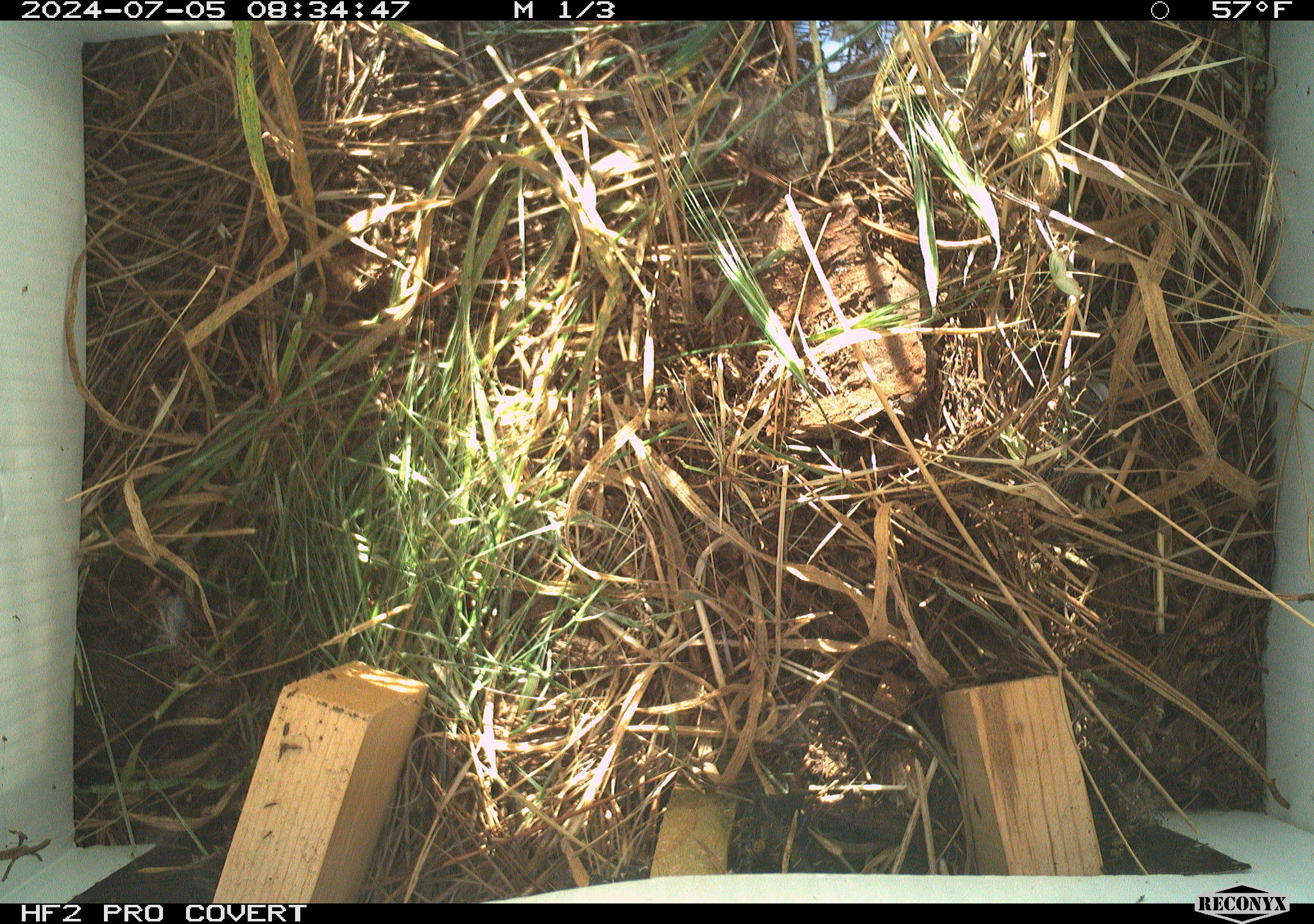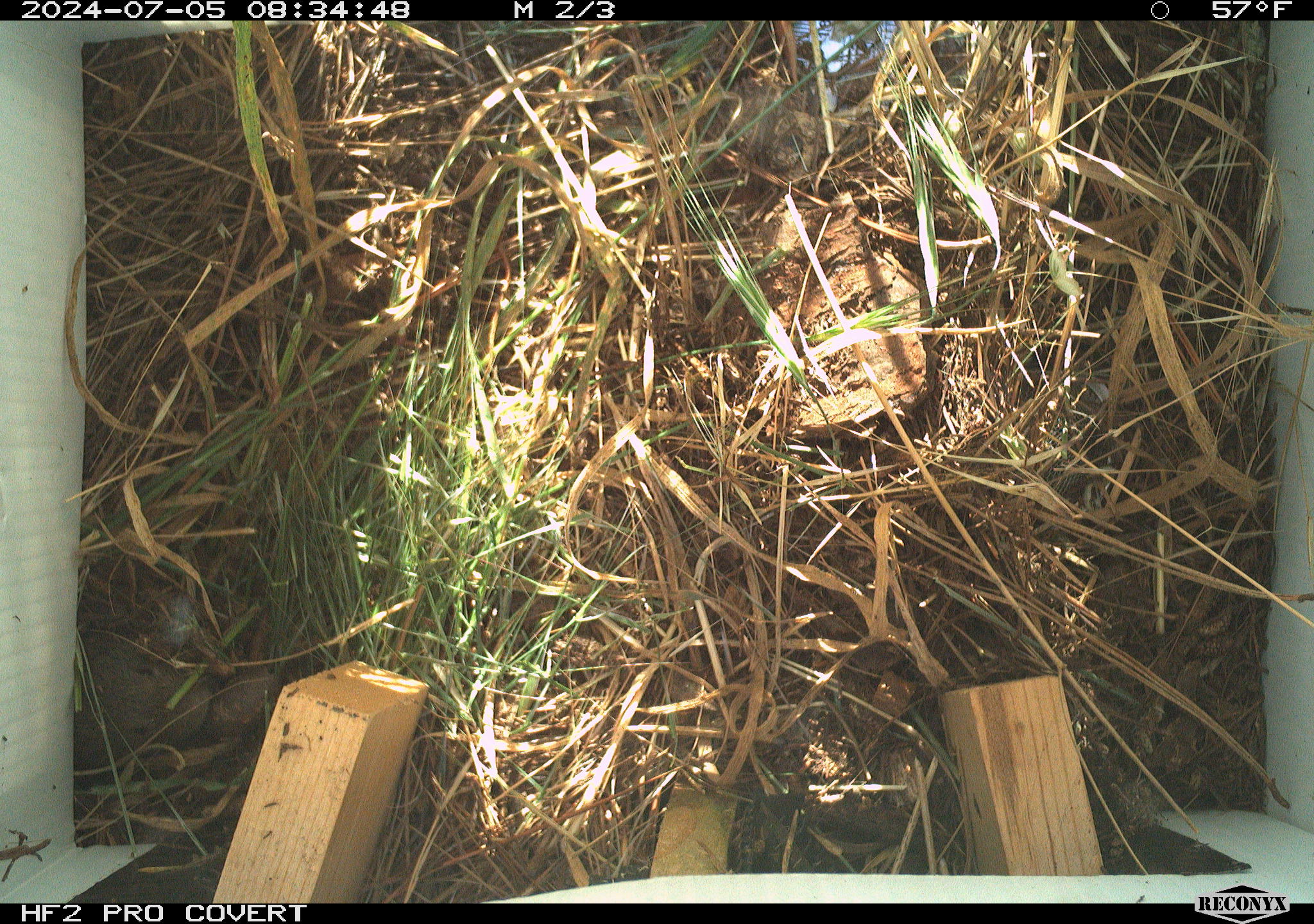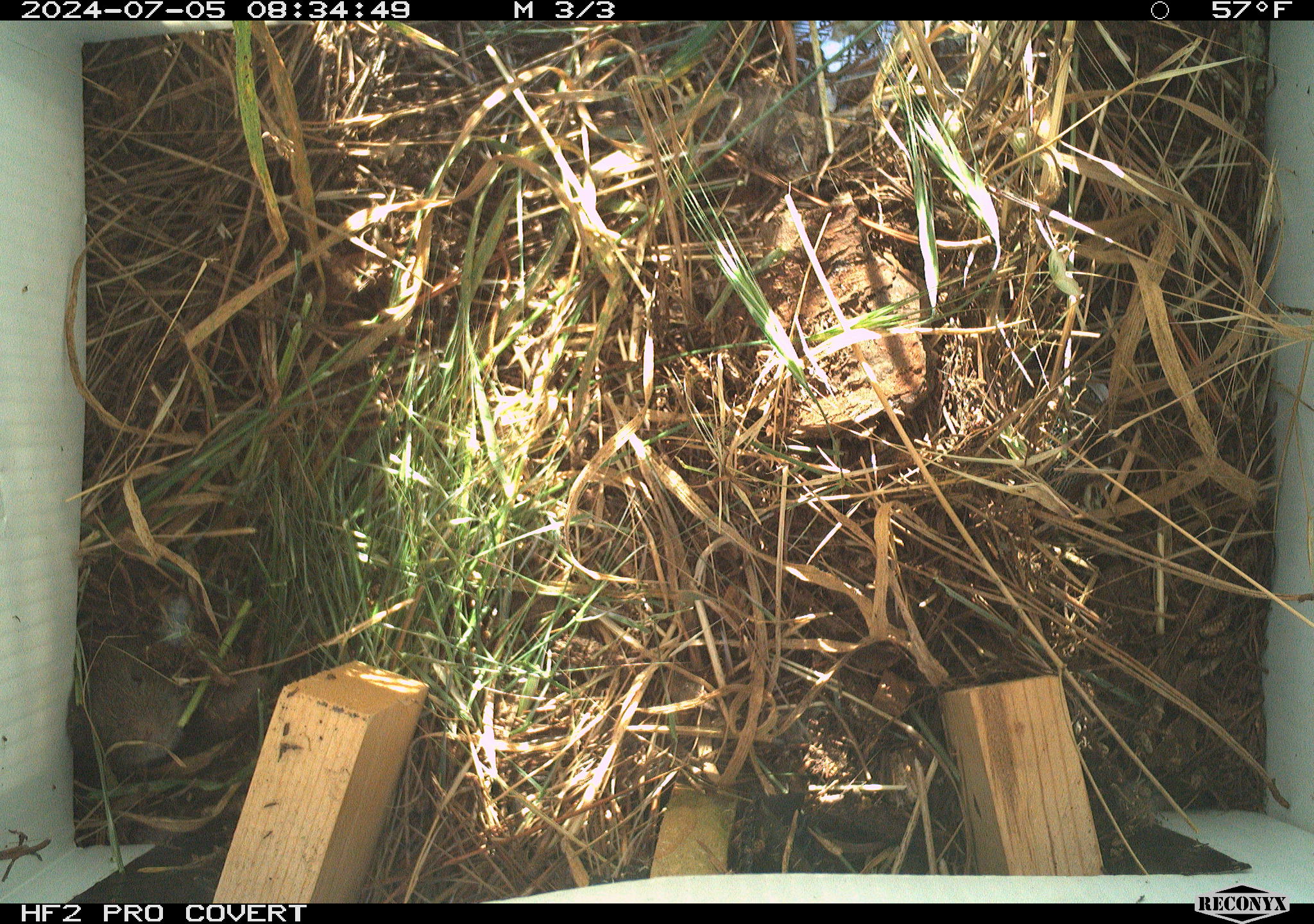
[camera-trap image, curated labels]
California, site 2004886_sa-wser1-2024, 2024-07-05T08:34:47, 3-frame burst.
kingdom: Animalia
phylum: Chordata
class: Mammalia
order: Rodentia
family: Cricetidae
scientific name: Arvicolinae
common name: voles, lemmings, and muskrats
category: arvicolinae subfamily